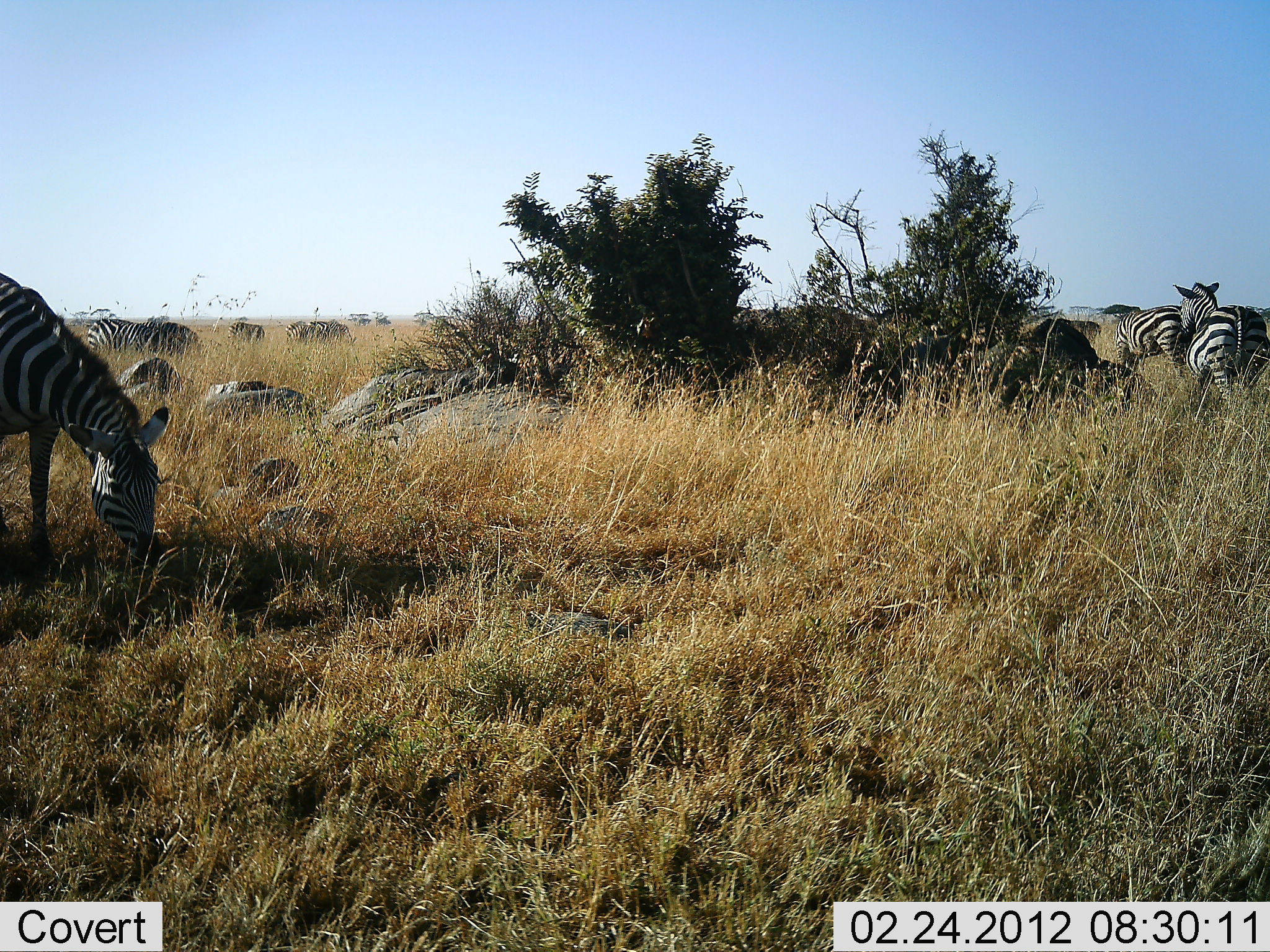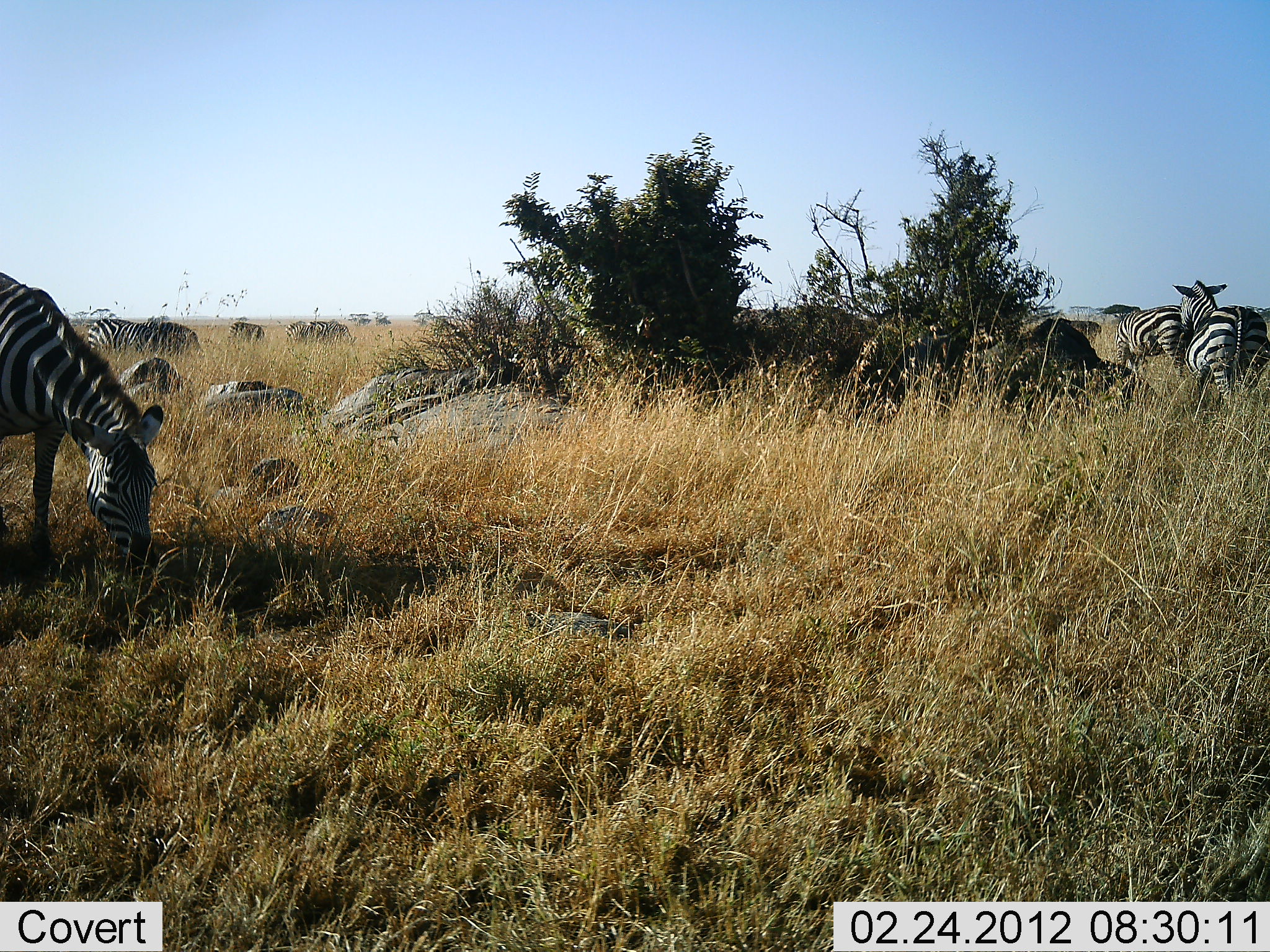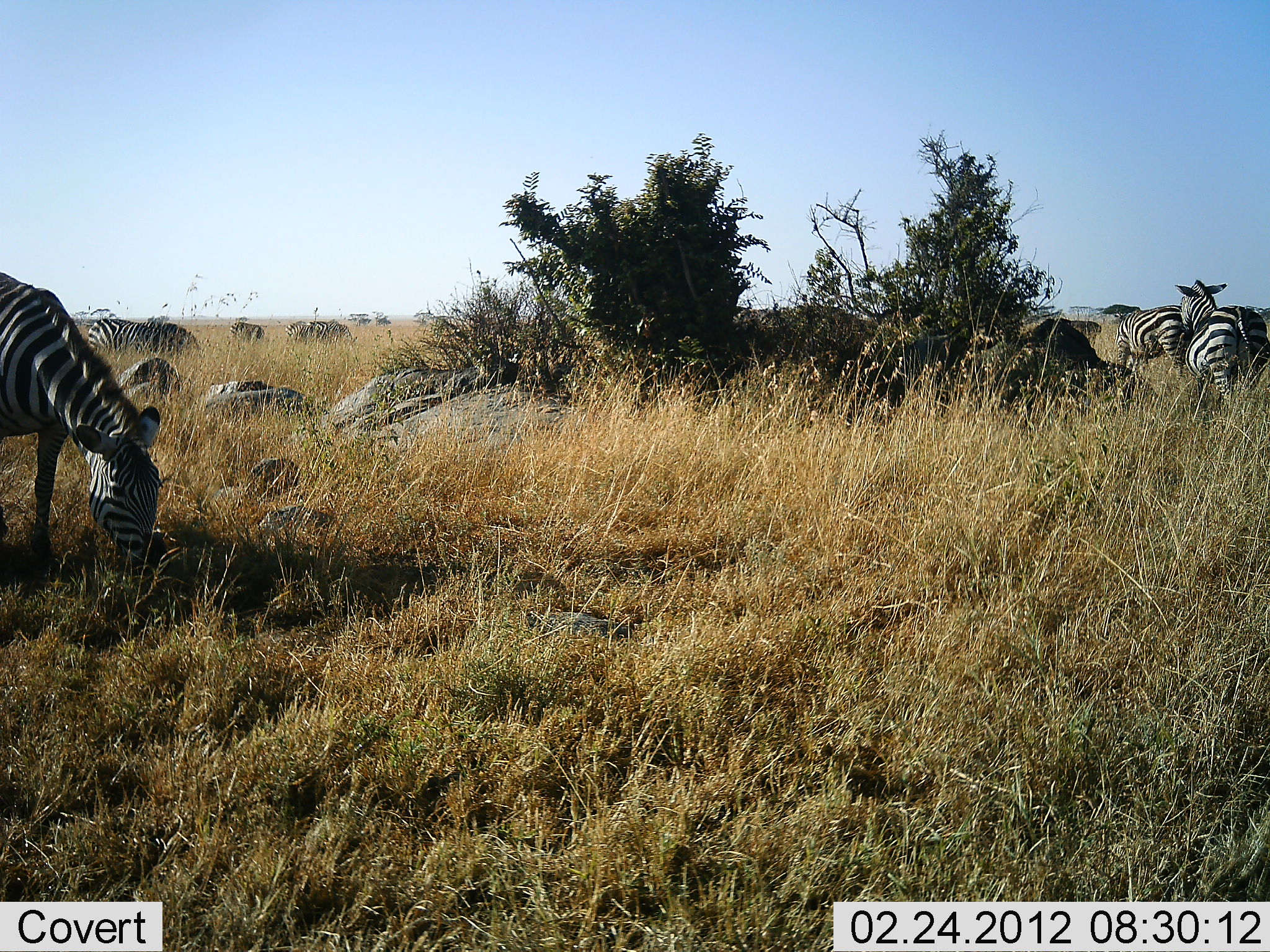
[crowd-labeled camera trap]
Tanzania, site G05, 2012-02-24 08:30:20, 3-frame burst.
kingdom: Animalia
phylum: Chordata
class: Mammalia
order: Perissodactyla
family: Equidae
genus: Equus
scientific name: Equus quagga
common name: plains zebra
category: zebra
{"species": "zebra (plains zebra) (Equus quagga)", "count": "7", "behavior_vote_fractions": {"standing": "74%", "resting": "0%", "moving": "5%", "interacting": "5%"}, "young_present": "0%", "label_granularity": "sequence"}